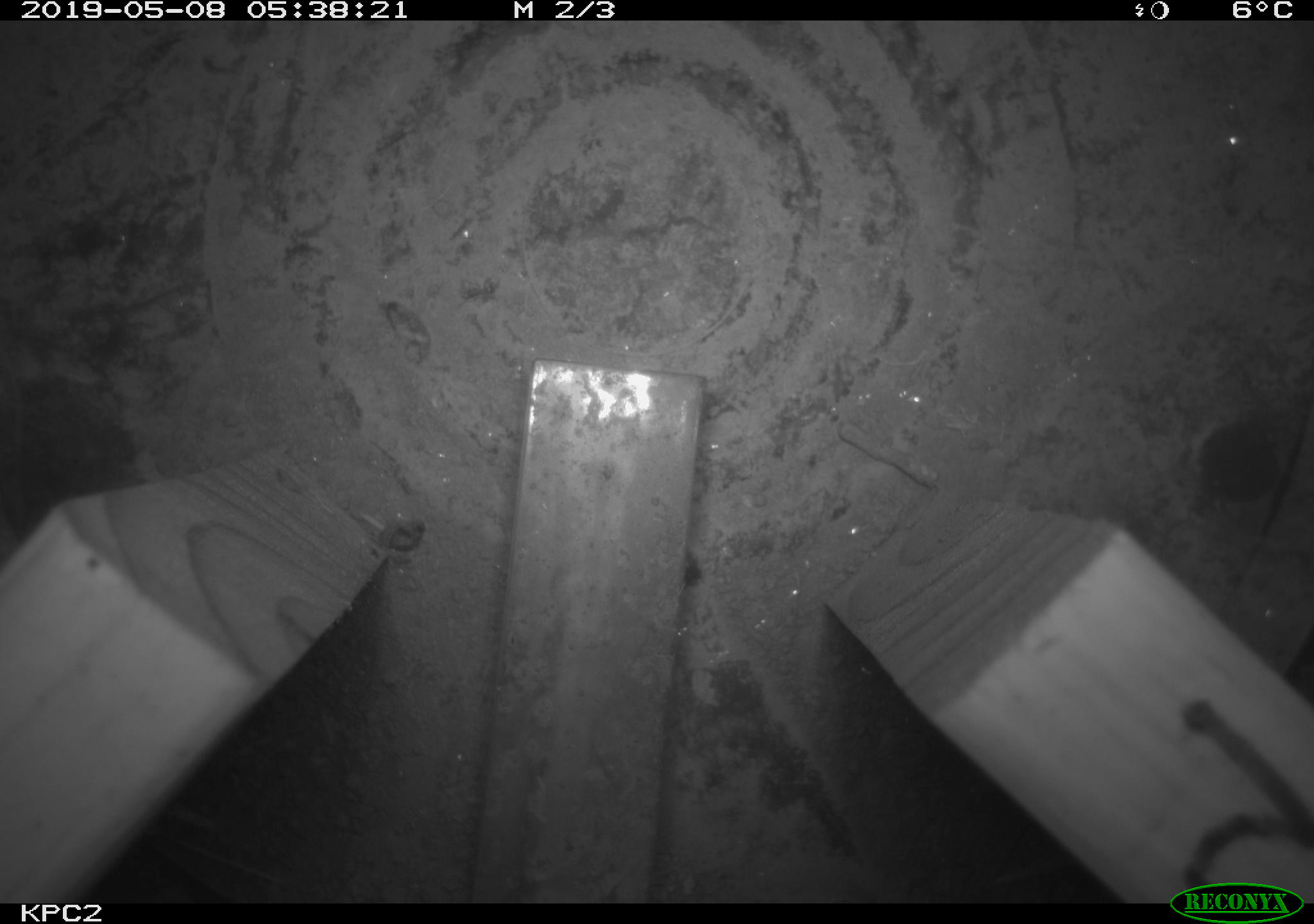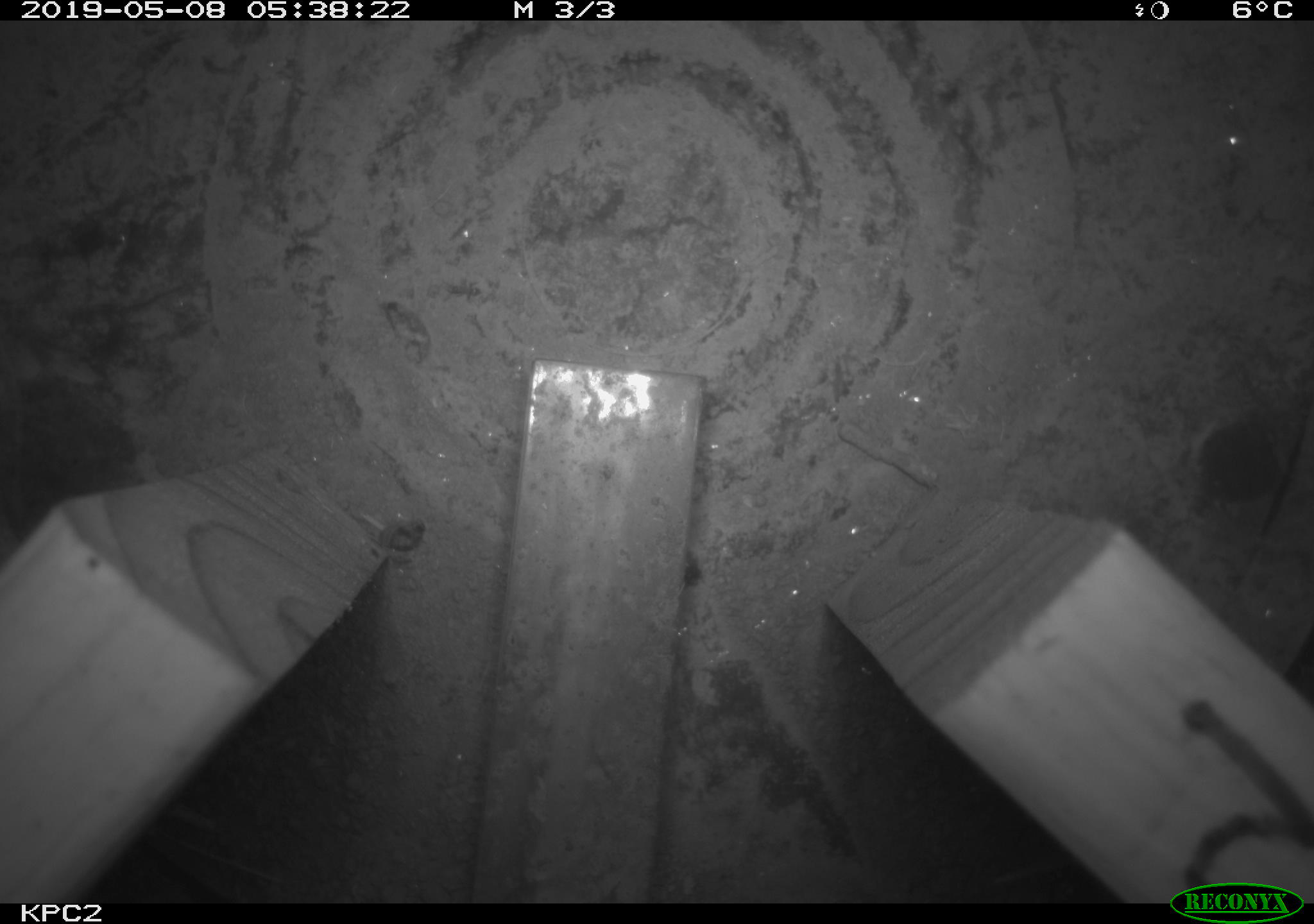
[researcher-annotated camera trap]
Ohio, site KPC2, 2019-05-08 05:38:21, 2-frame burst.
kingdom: Animalia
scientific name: Animalia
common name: animal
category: invertebrate